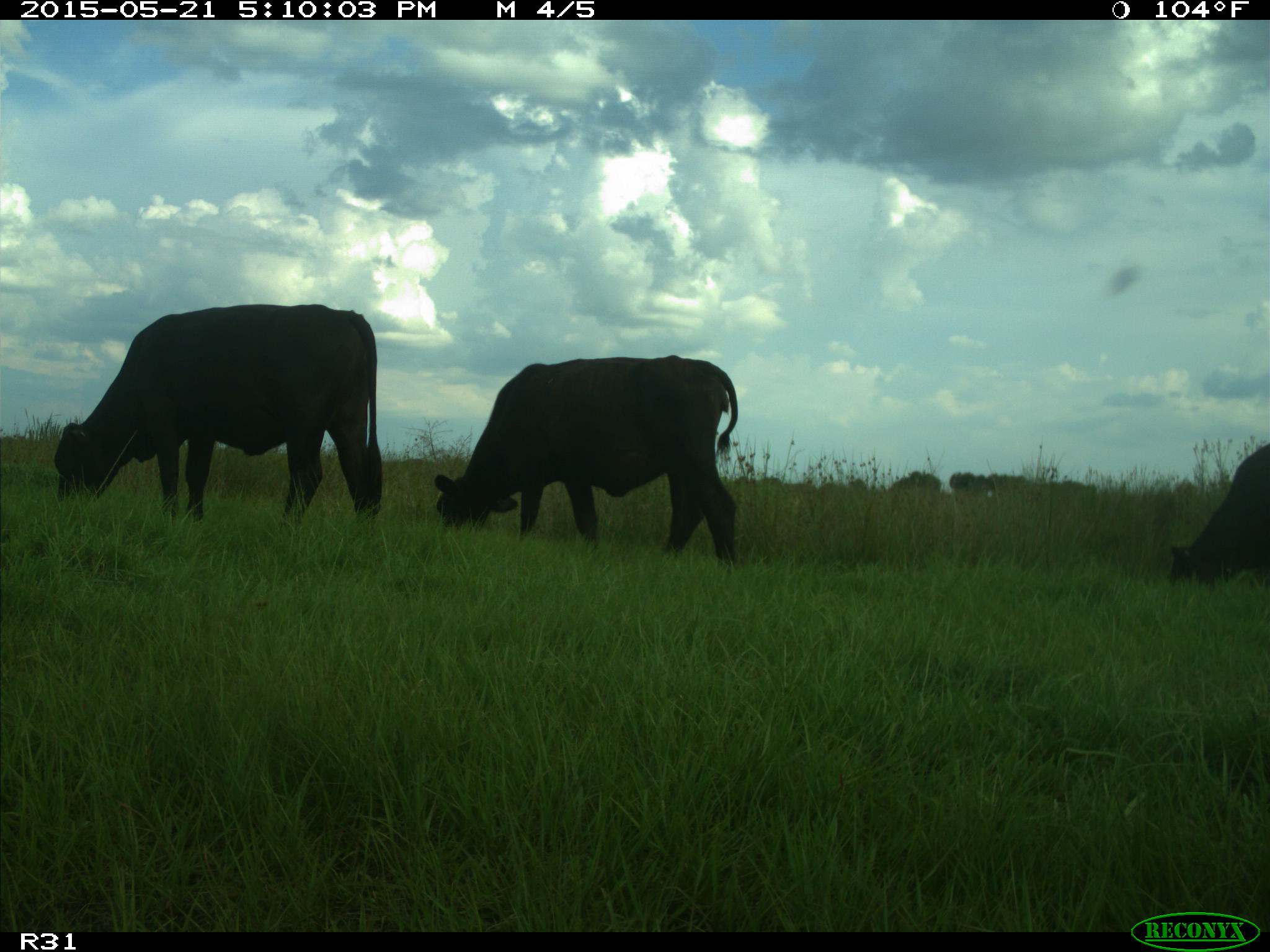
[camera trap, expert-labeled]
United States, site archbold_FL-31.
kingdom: Animalia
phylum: Chordata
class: Mammalia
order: Artiodactyla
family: Bovidae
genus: Bos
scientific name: Bos taurus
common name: domestic cow